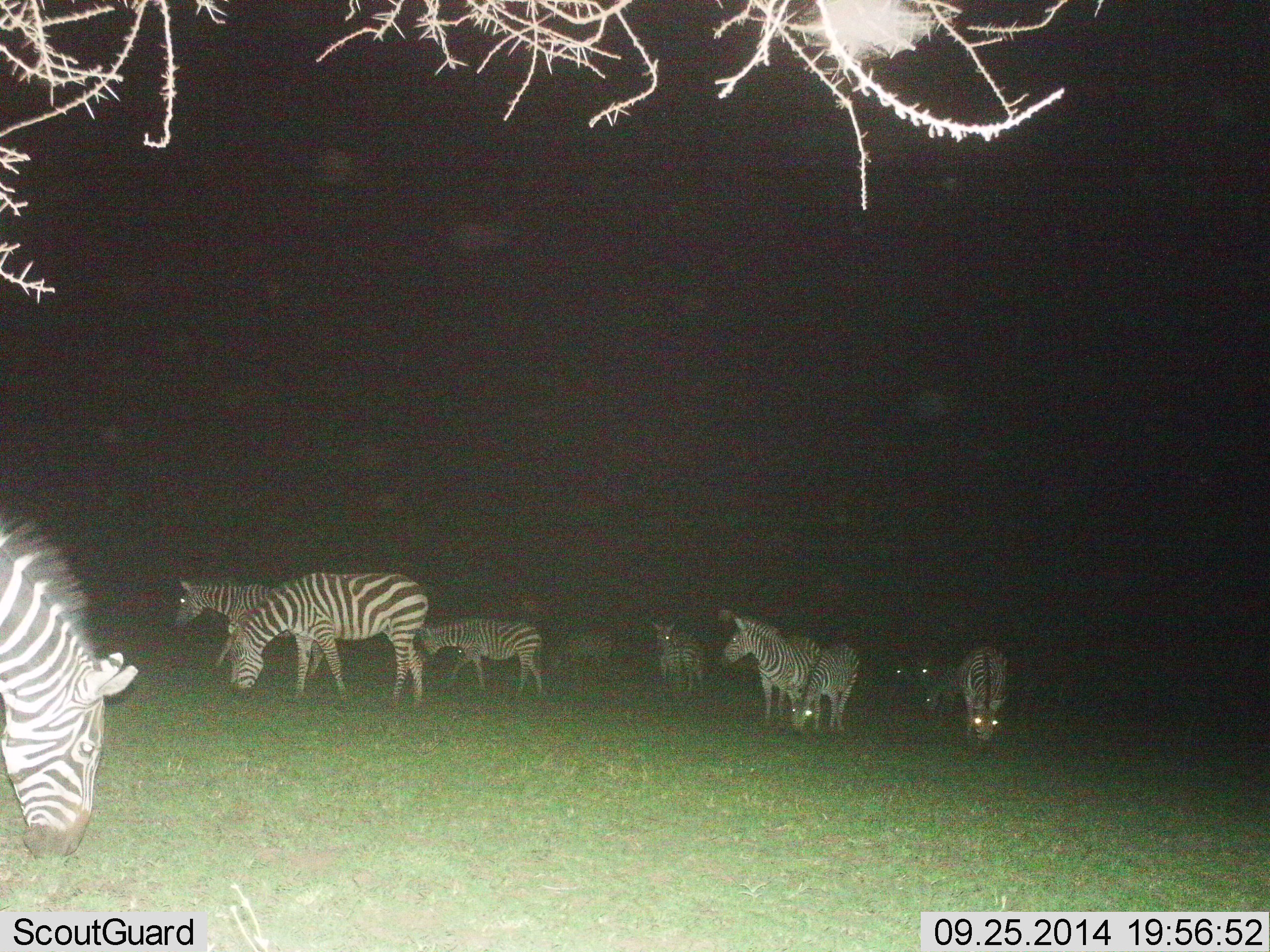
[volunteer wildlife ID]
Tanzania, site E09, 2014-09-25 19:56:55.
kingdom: Animalia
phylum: Chordata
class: Mammalia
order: Perissodactyla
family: Equidae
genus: Equus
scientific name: Equus quagga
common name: plains zebra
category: zebra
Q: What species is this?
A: Zebra (plains zebra) (Equus quagga).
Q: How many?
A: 11-50.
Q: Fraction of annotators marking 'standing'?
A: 90%.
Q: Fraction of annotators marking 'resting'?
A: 0%.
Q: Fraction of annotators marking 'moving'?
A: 30%.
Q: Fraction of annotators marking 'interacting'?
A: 0%.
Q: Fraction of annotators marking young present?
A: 30%.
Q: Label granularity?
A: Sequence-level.